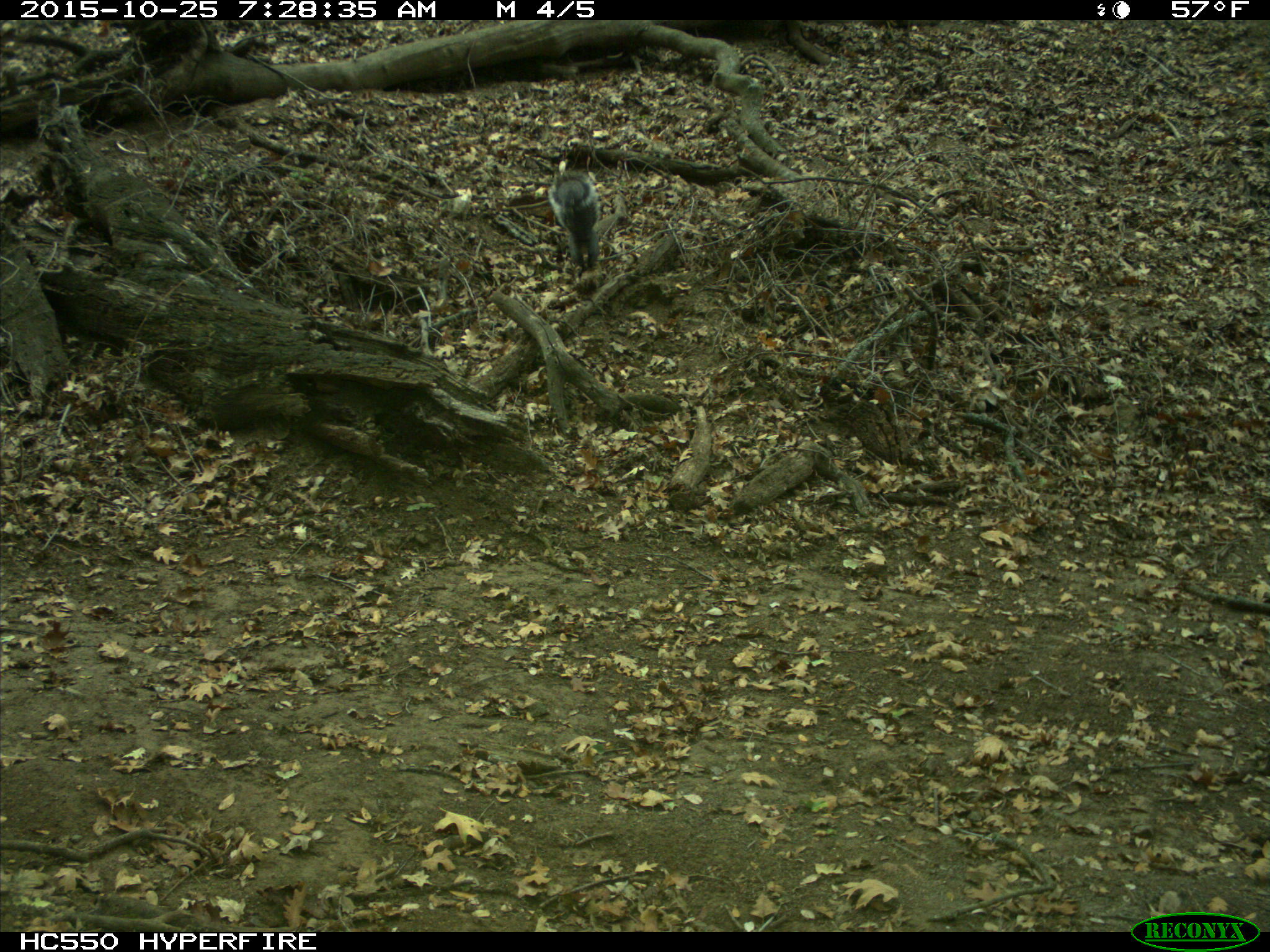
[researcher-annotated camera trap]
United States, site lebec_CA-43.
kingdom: Animalia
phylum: Chordata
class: Mammalia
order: Rodentia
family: Sciuridae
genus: Sciurus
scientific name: Sciurus carolinensis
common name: eastern gray squirrel